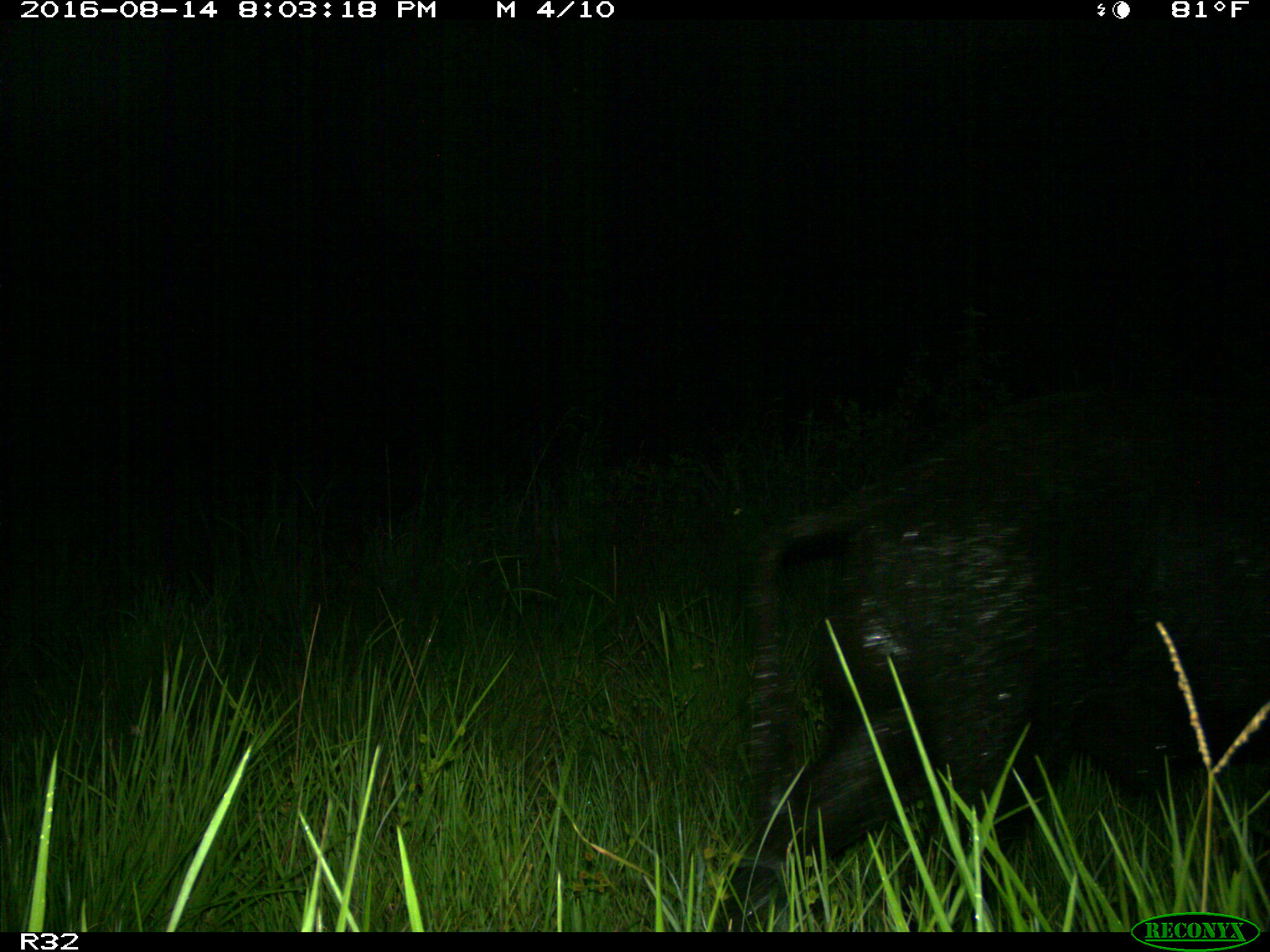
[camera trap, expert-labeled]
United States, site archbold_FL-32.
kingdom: Animalia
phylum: Chordata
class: Mammalia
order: Artiodactyla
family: Suidae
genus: Sus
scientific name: Sus scrofa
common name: wild boar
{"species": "Sus scrofa (wild boar)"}